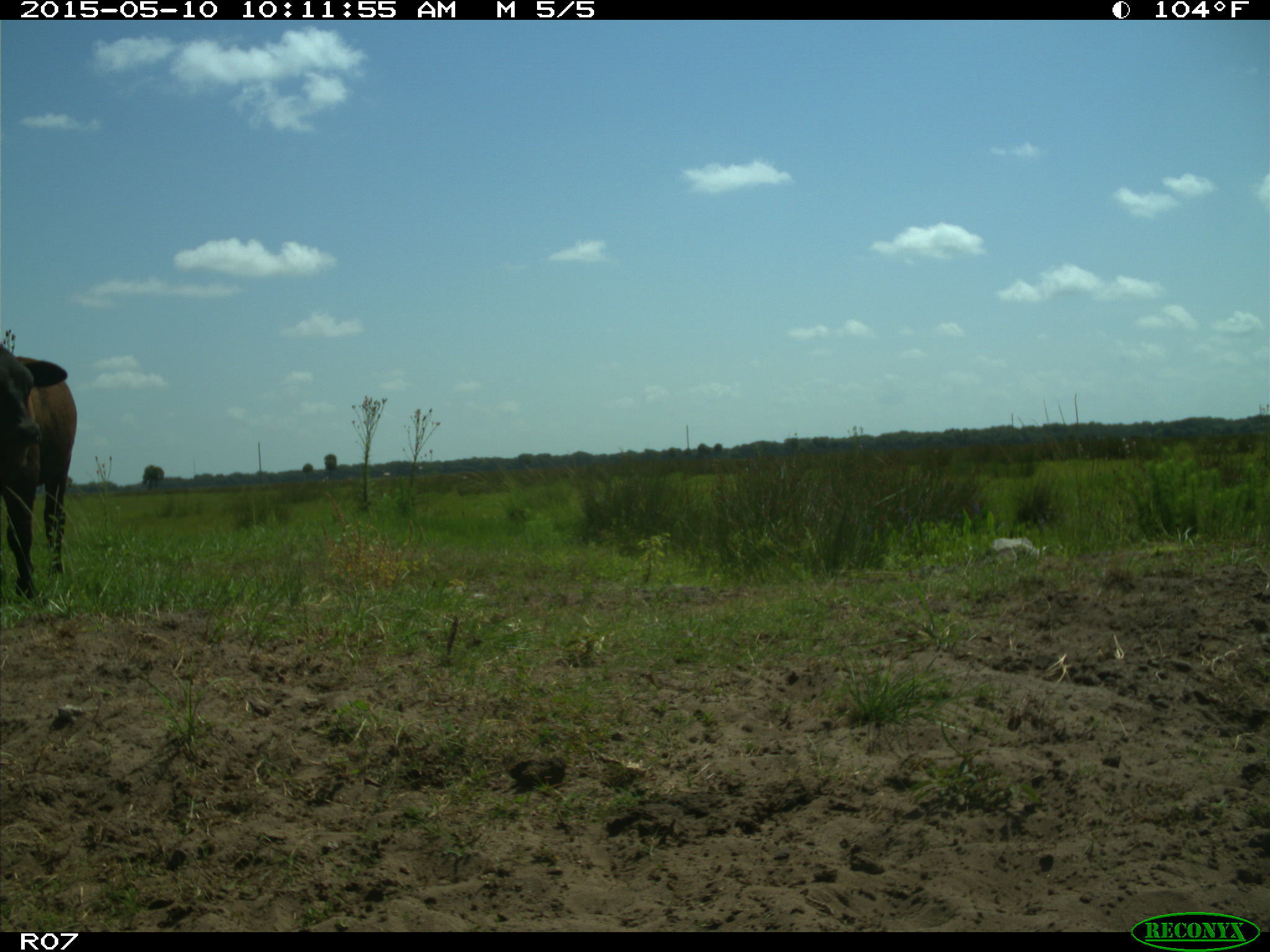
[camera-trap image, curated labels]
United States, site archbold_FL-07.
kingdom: Animalia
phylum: Chordata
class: Mammalia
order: Artiodactyla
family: Bovidae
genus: Bos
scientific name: Bos taurus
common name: domestic cow